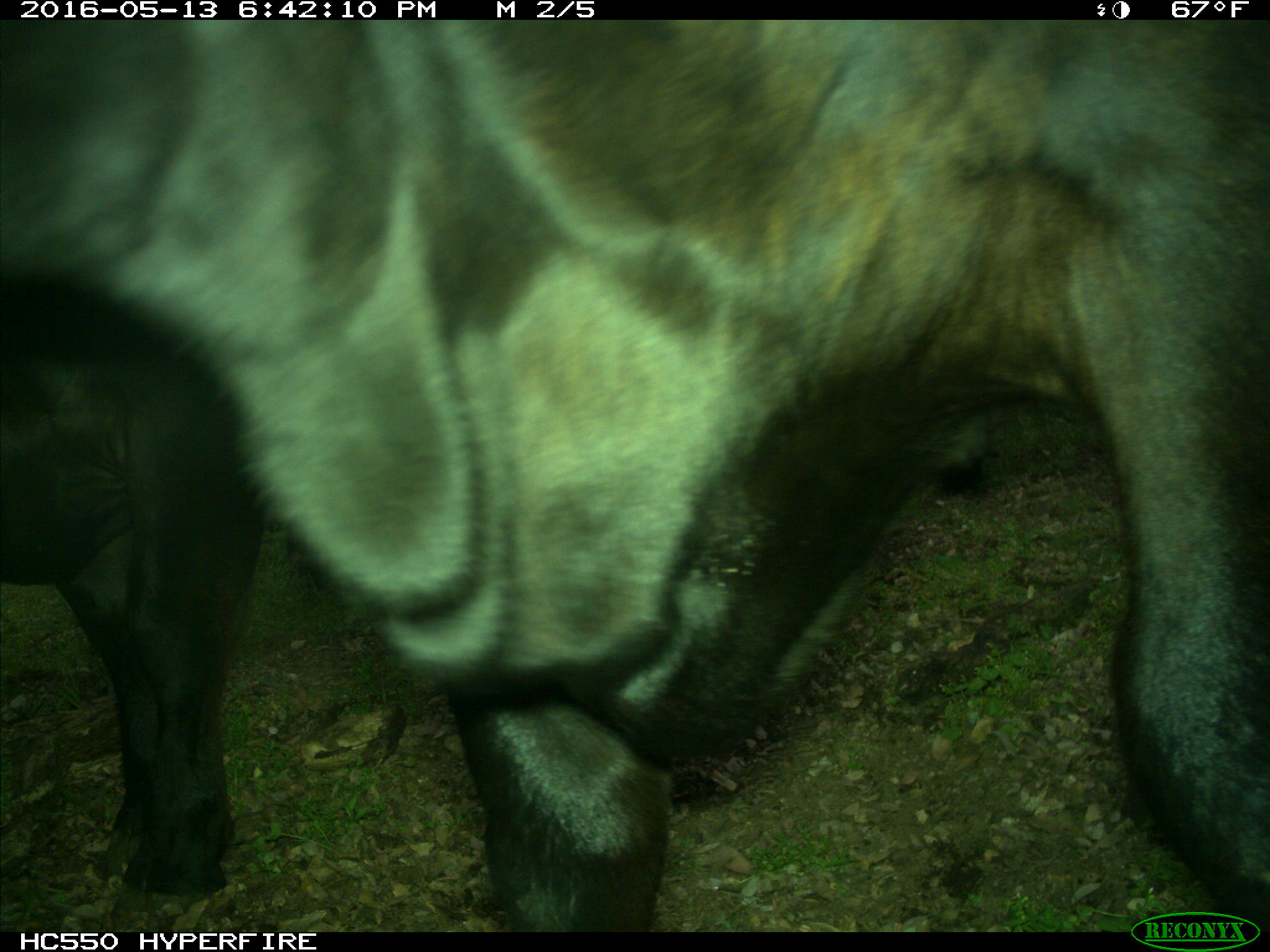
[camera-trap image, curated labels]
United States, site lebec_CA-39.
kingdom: Animalia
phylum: Chordata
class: Mammalia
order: Artiodactyla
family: Bovidae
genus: Bos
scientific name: Bos taurus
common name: domestic cow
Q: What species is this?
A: Bos taurus (domestic cow).